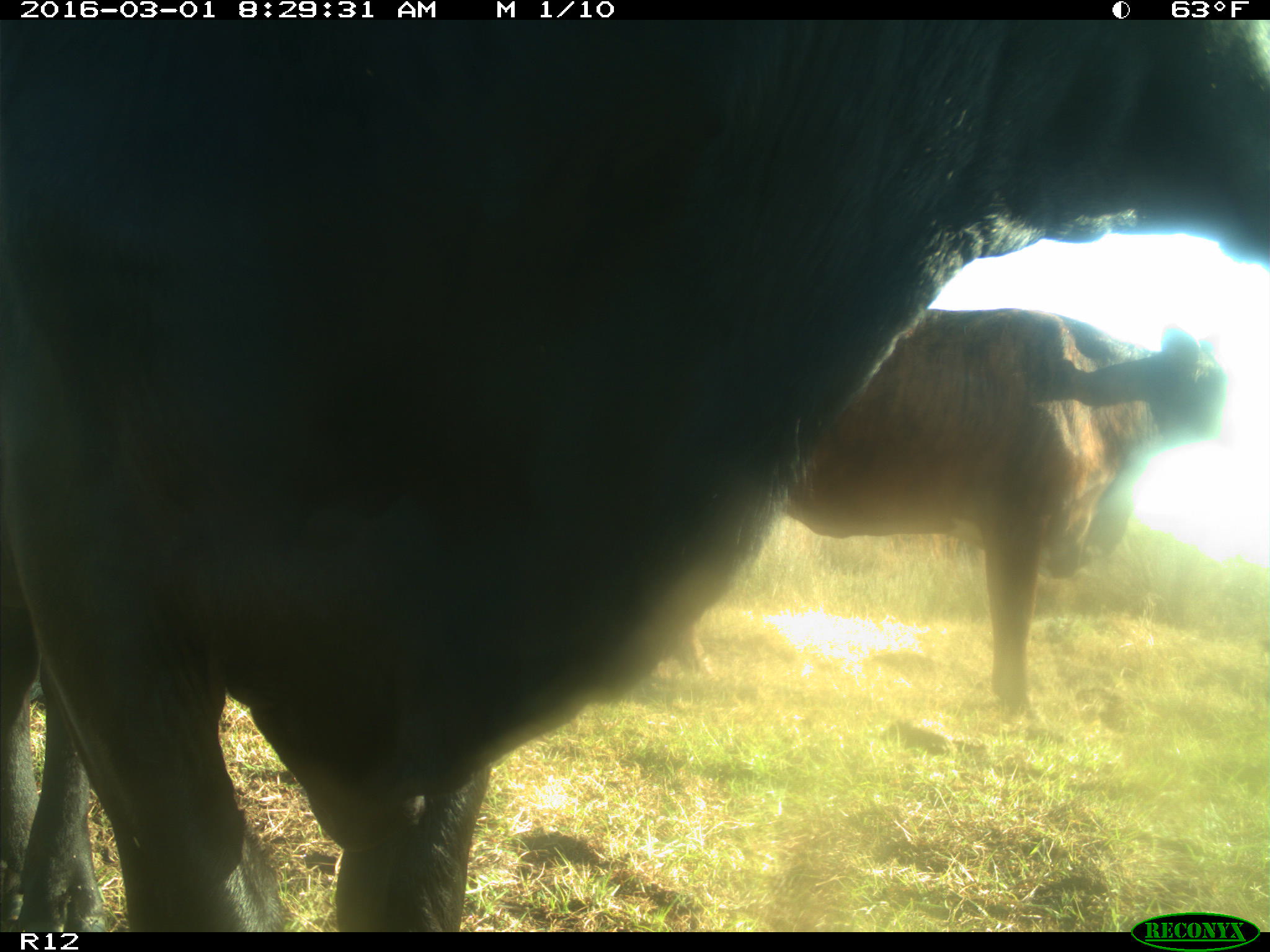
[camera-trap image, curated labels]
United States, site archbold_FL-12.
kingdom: Animalia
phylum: Chordata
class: Mammalia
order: Artiodactyla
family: Bovidae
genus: Bos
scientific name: Bos taurus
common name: domestic cow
Bos taurus (domestic cow).